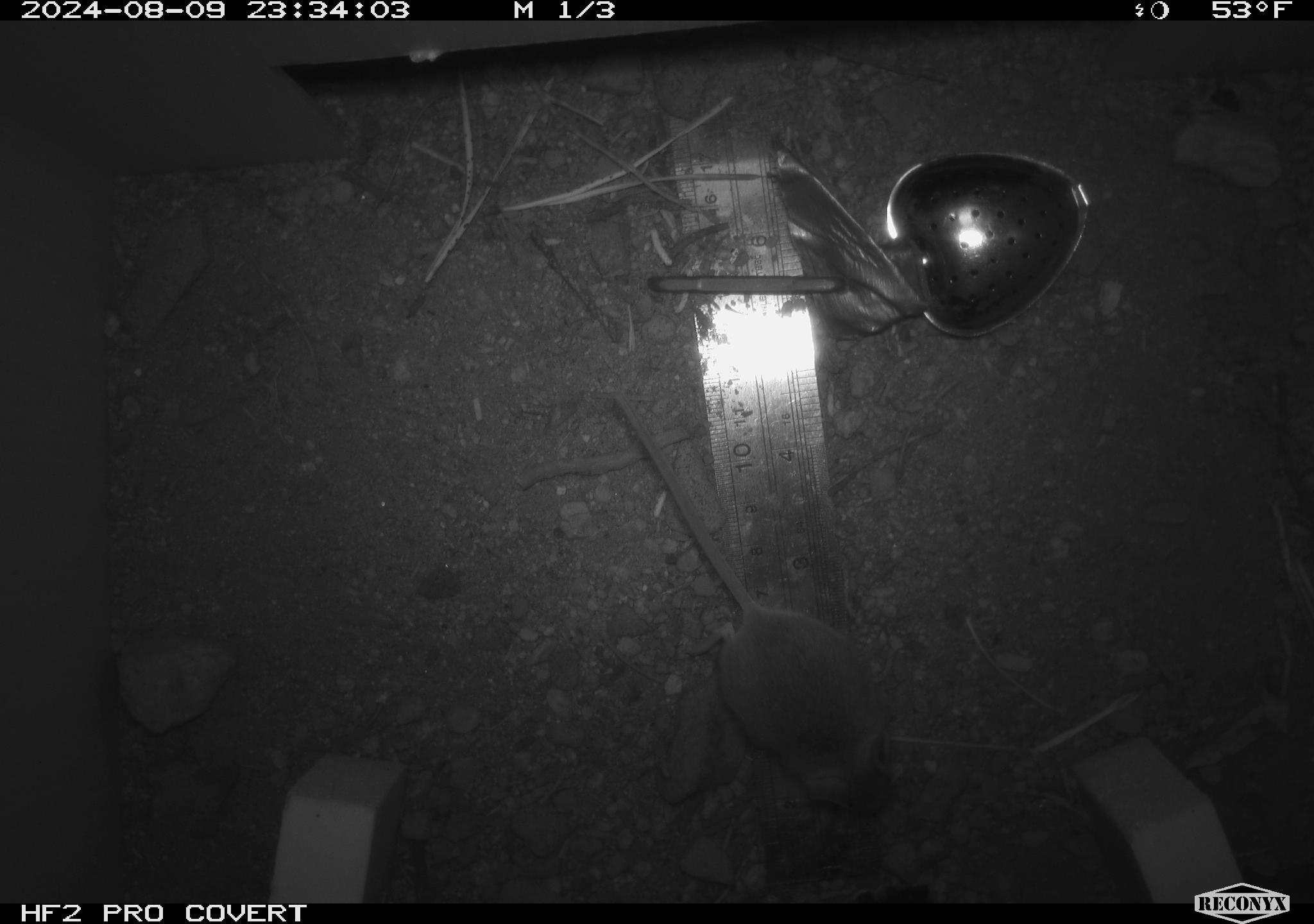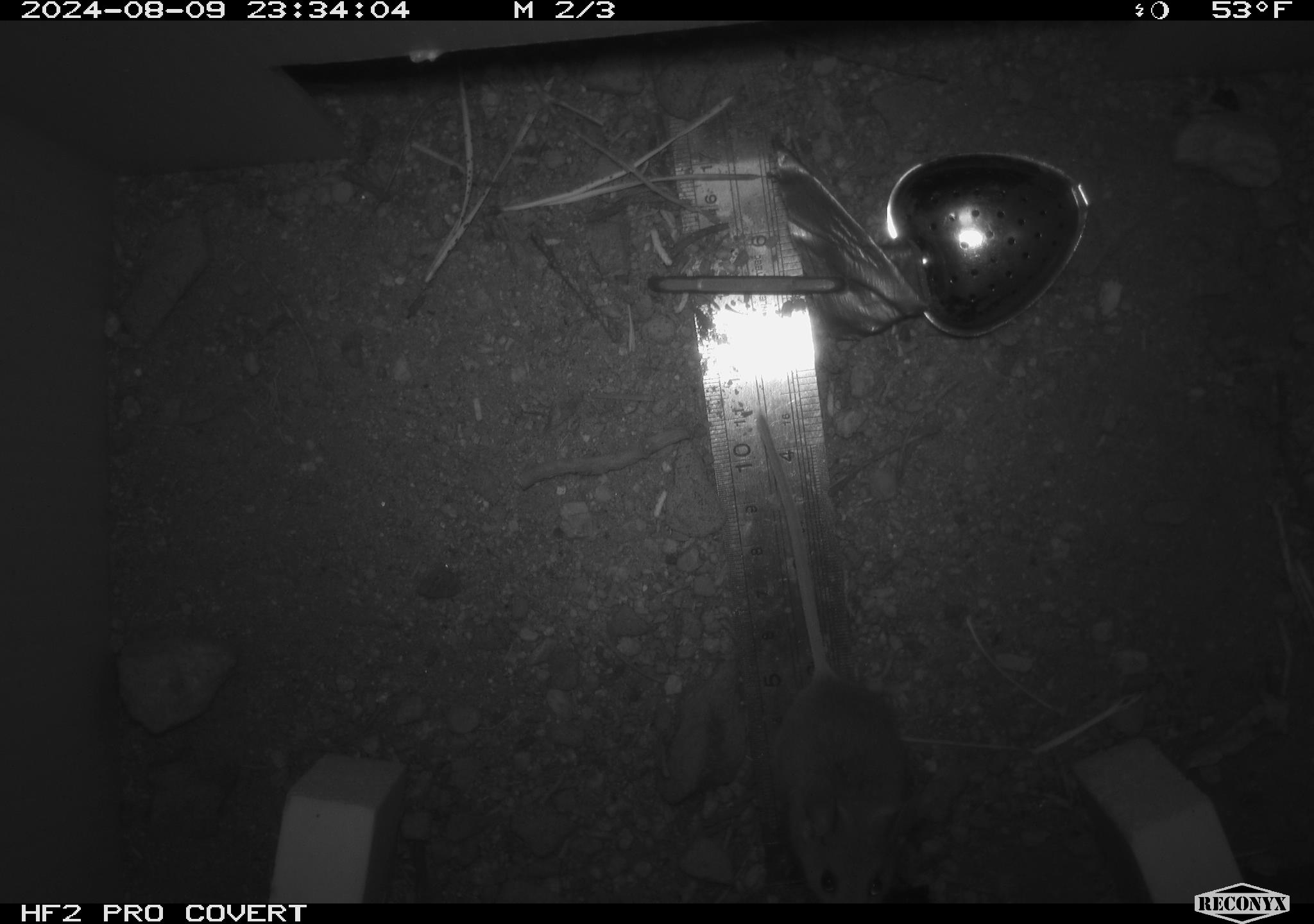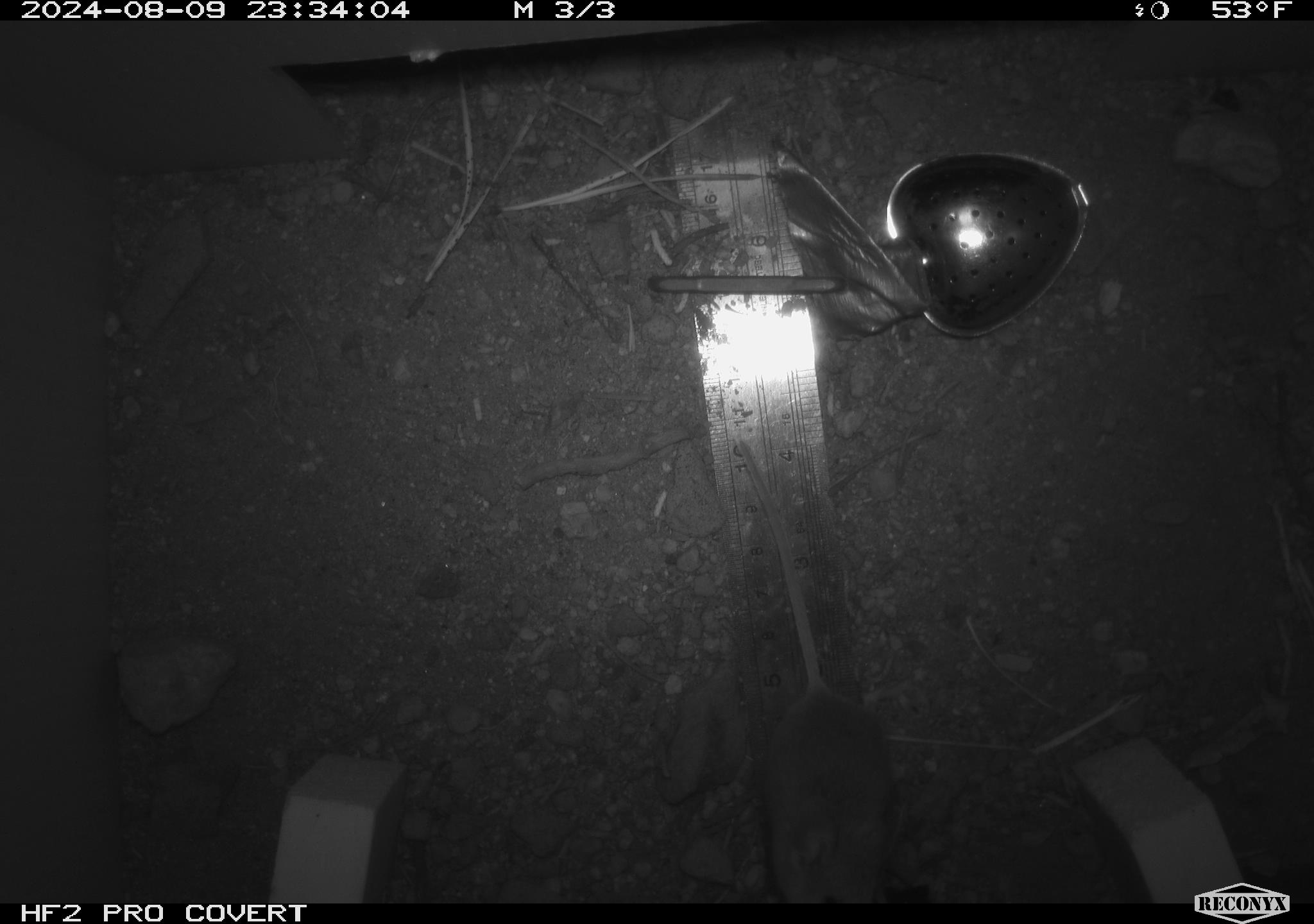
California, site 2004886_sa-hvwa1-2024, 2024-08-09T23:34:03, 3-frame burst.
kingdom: Animalia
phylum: Chordata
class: Mammalia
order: Rodentia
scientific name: Rodentia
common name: mouse species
Mouse species (Rodentia).